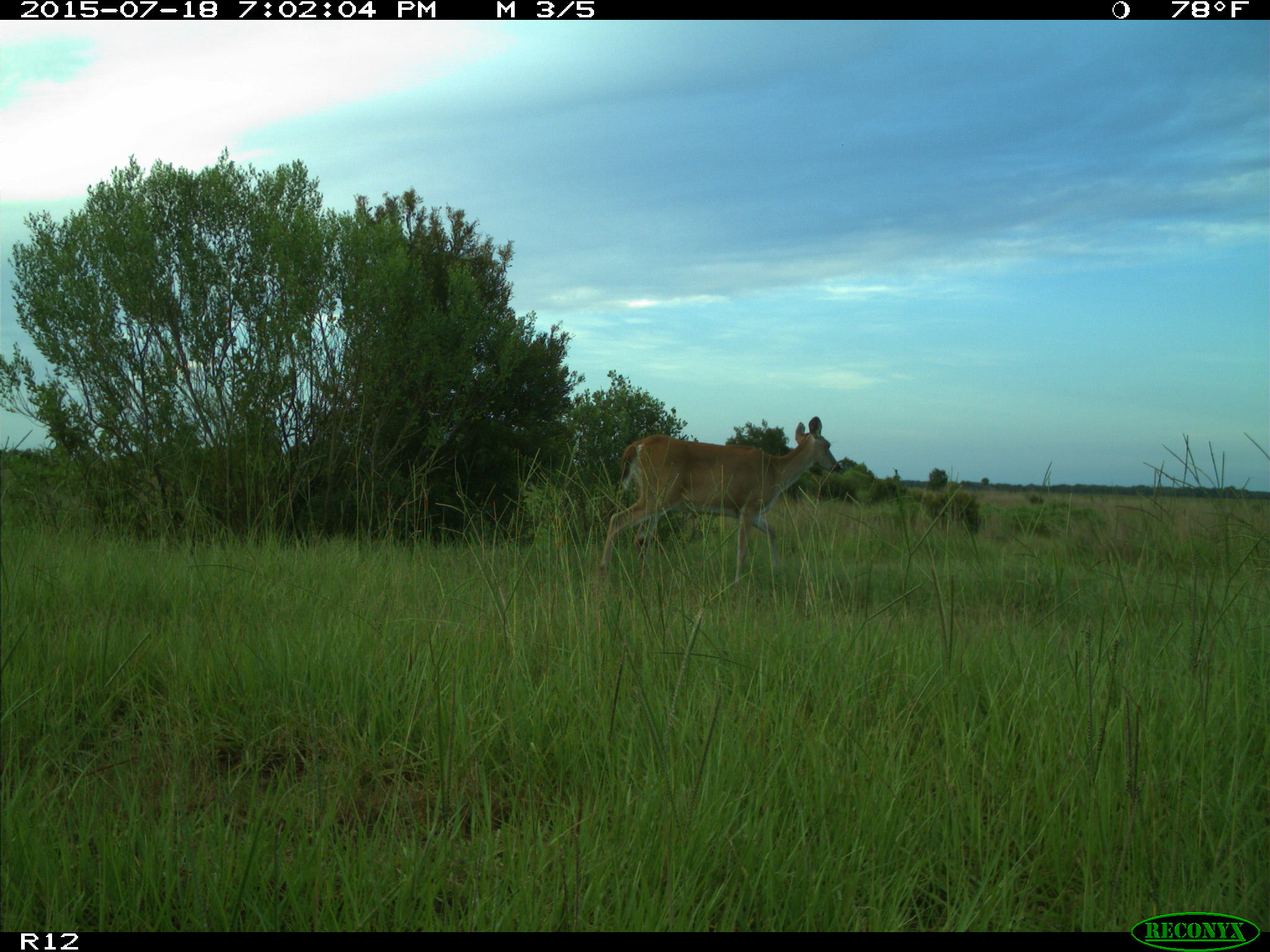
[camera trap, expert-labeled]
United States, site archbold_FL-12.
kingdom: Animalia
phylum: Chordata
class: Mammalia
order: Artiodactyla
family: Cervidae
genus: Odocoileus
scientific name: Odocoileus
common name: deer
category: unidentified deer